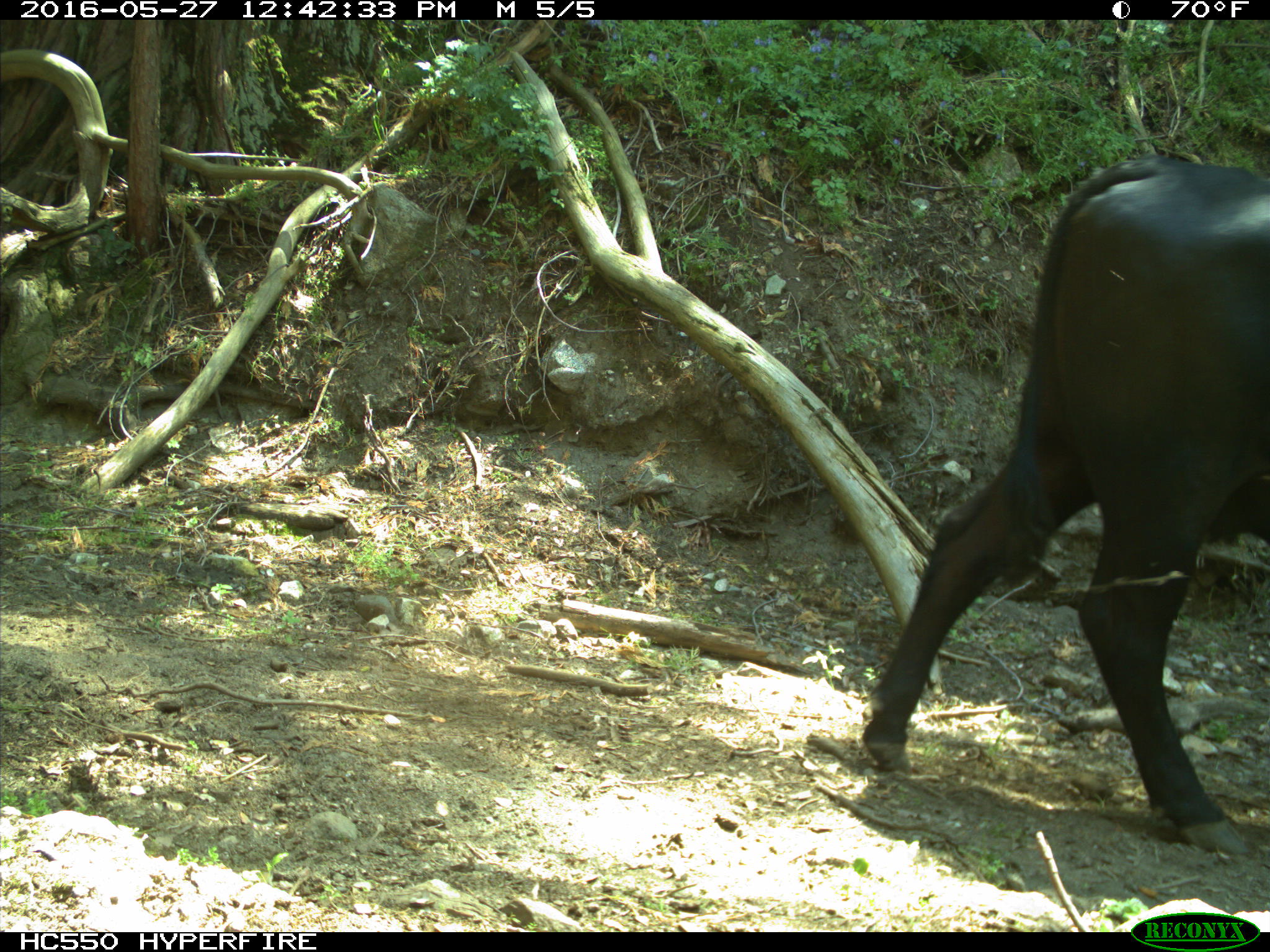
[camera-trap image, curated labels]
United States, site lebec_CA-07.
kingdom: Animalia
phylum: Chordata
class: Mammalia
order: Artiodactyla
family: Bovidae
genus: Bos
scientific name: Bos taurus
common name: domestic cow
Bos taurus (domestic cow).